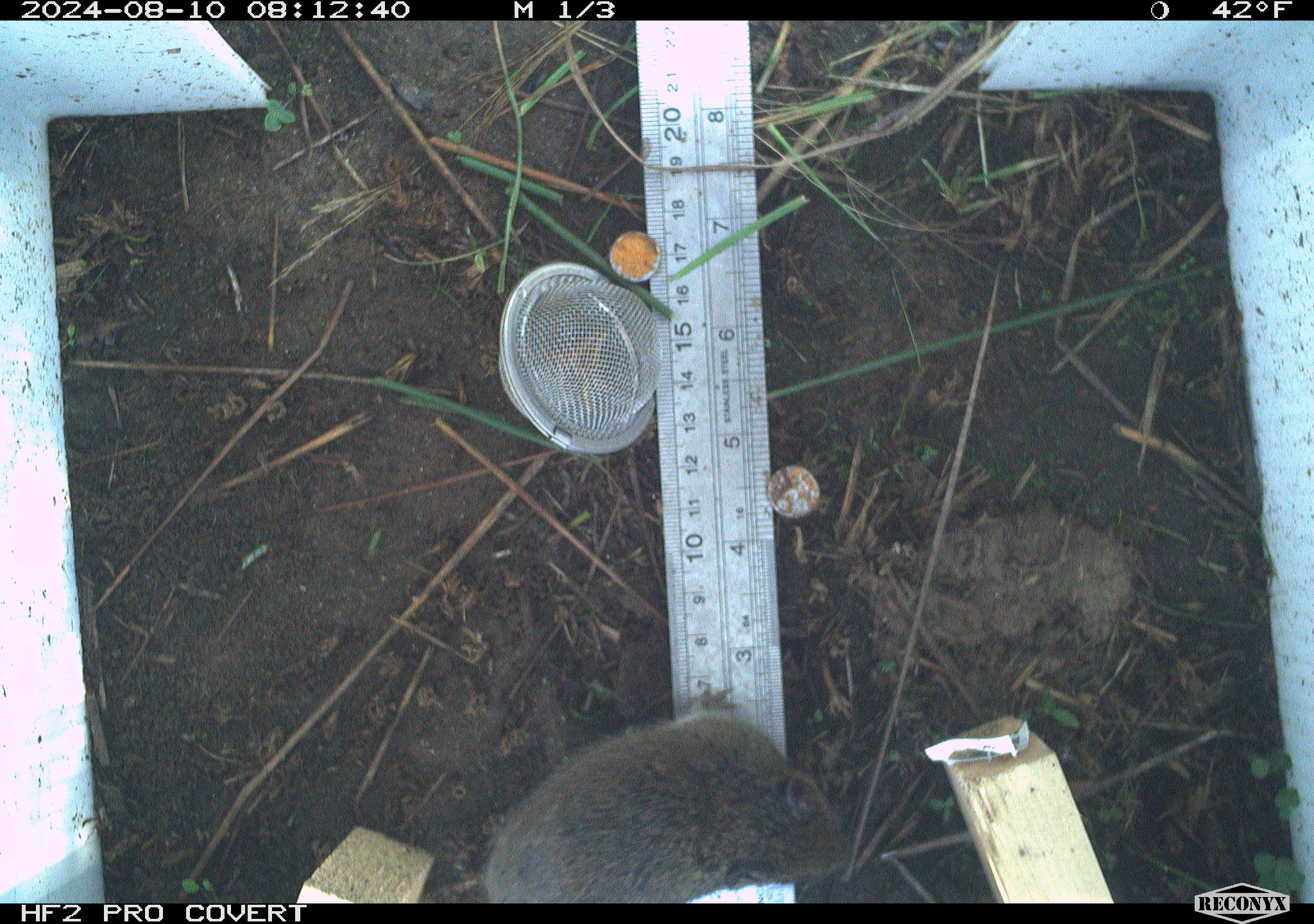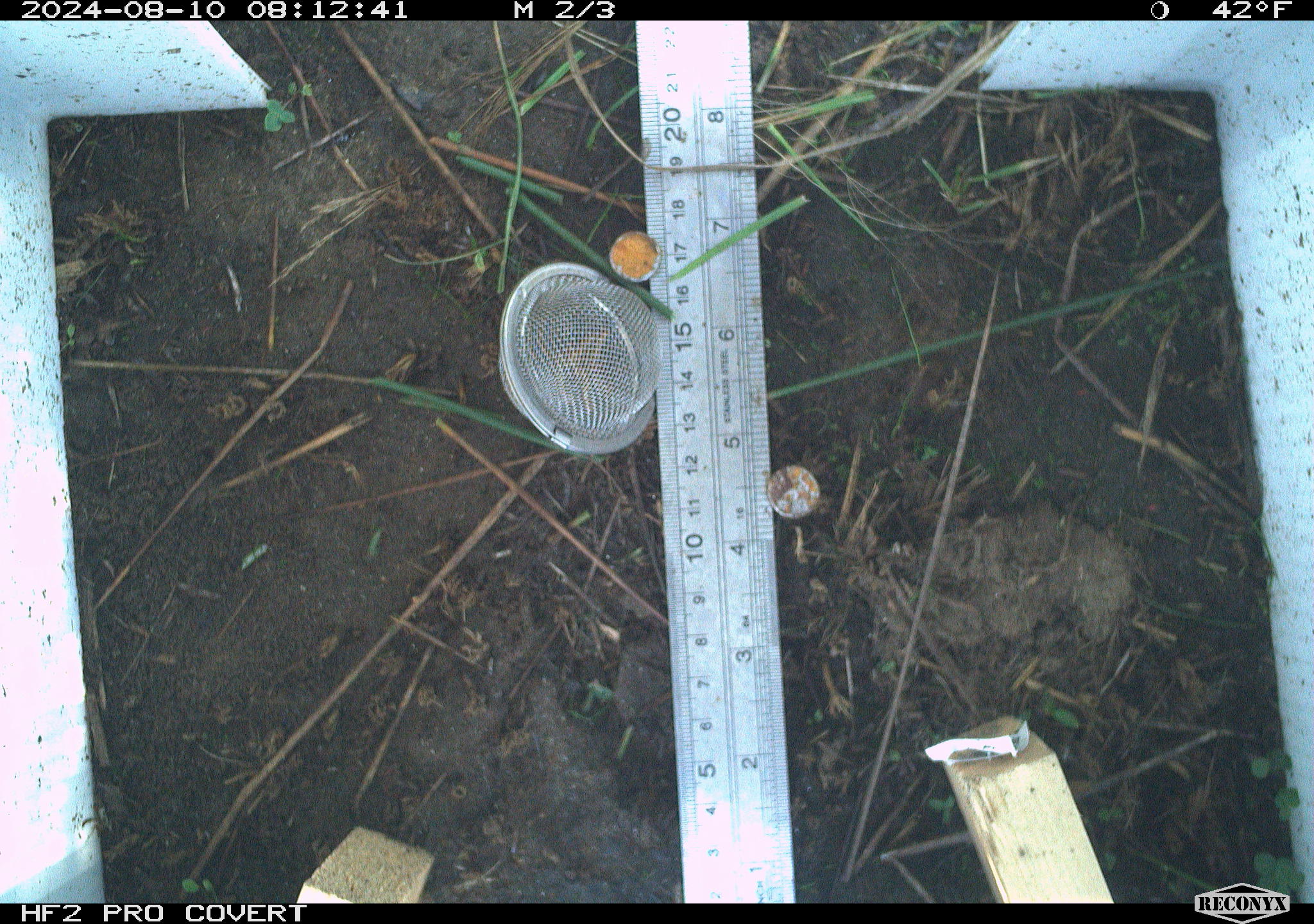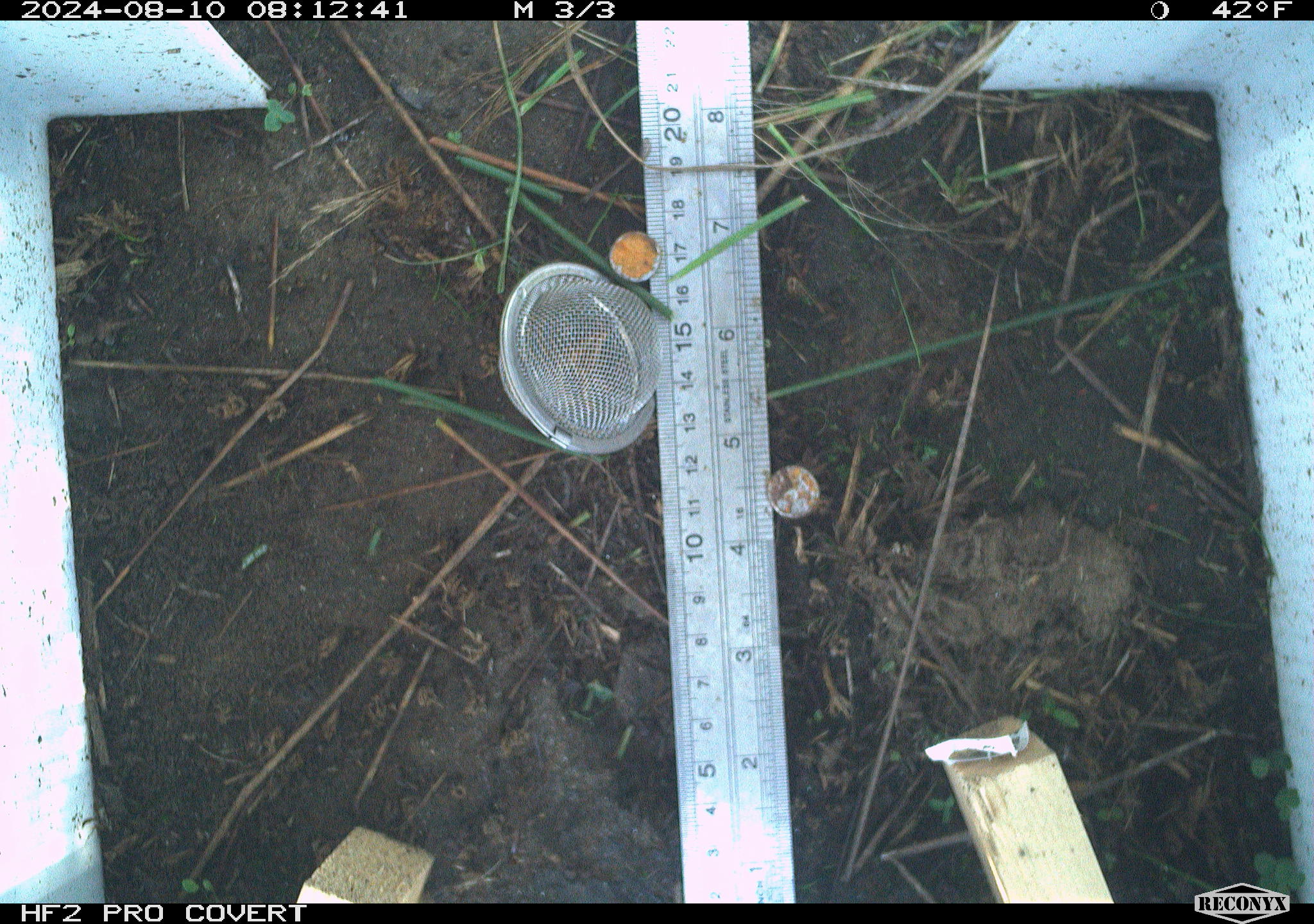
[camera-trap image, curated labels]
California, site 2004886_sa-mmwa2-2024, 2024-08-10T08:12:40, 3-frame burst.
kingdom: Animalia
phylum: Chordata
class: Mammalia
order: Rodentia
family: Cricetidae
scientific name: Arvicolinae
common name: voles, lemmings, and muskrats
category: arvicolinae subfamily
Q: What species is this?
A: Arvicolinae subfamily (voles, lemmings, and muskrats) (Arvicolinae).